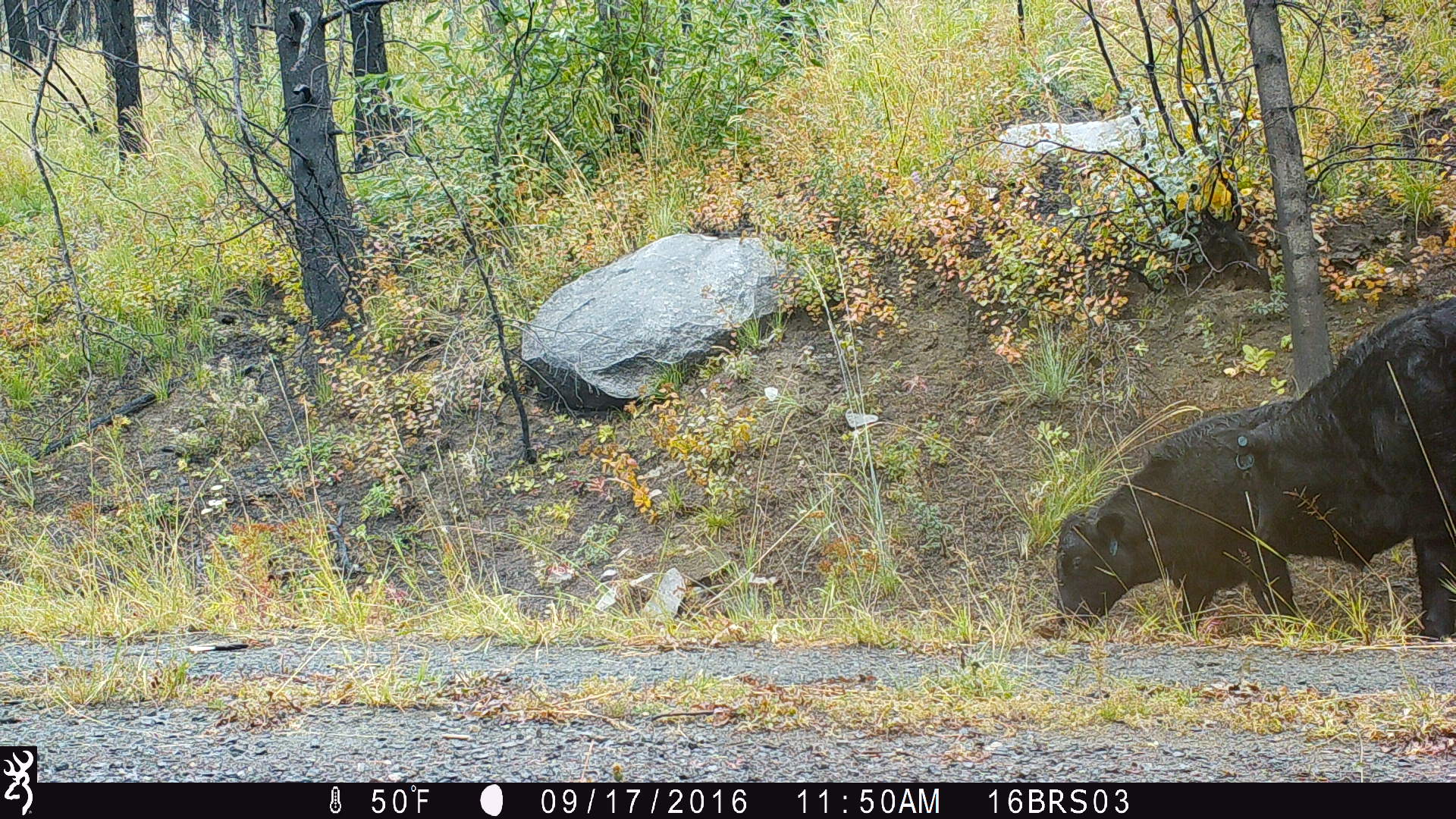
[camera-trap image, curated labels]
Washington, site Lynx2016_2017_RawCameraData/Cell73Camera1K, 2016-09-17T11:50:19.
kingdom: Animalia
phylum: Chordata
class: Mammalia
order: Artiodactyla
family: Bovidae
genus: Bos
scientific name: Bos taurus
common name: domestic cattle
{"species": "domestic cattle (Bos taurus)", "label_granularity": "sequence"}